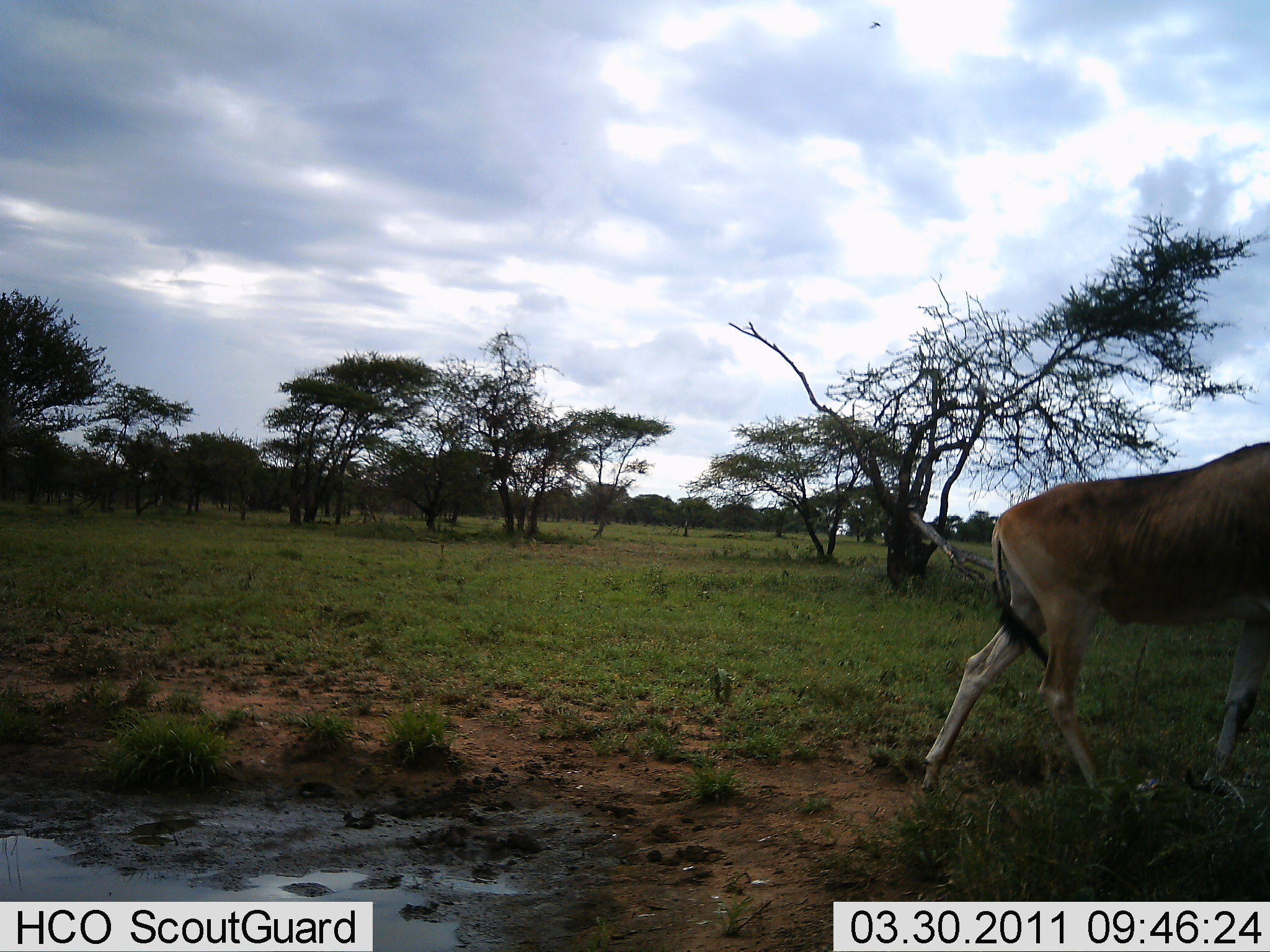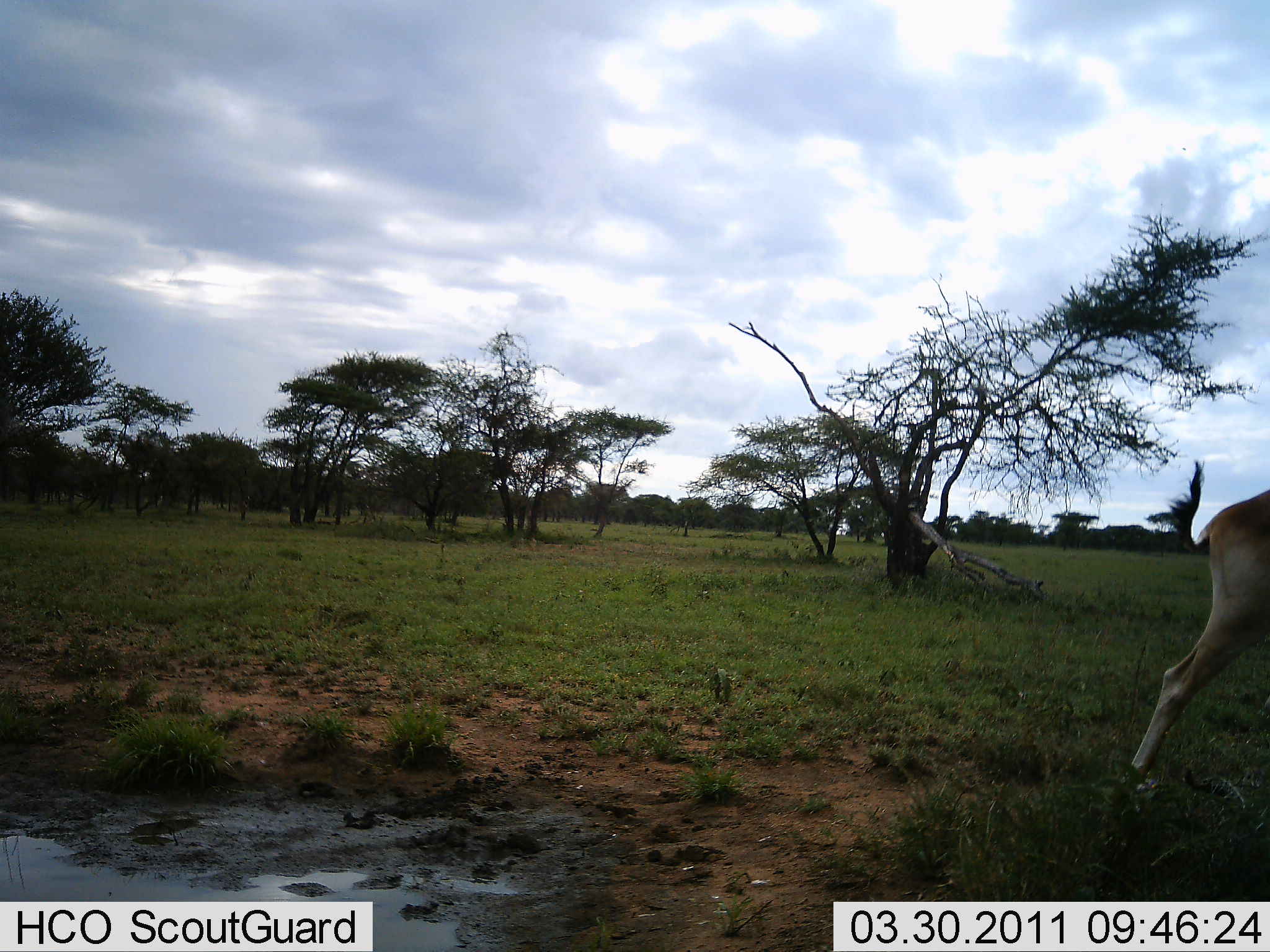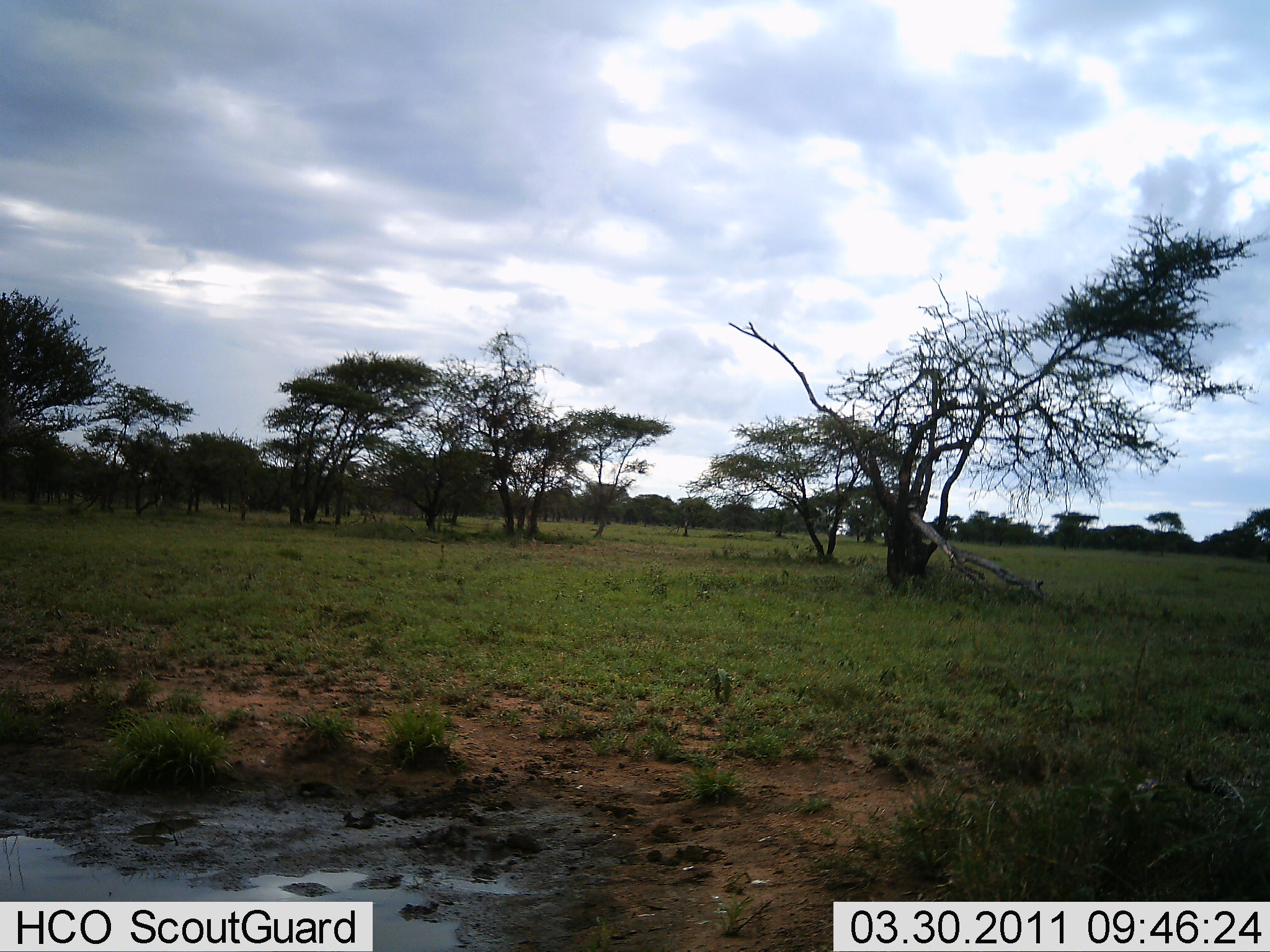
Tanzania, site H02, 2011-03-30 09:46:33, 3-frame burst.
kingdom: Animalia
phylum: Chordata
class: Mammalia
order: Artiodactyla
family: Bovidae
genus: Alcelaphus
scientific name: Alcelaphus buselaphus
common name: hartebeest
Hartebeest (Alcelaphus buselaphus), count 1. Behavior (volunteer vote fractions): standing 0%, resting 0%, moving 100%, interacting 0%. Young present (vote fraction): 0%. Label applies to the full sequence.